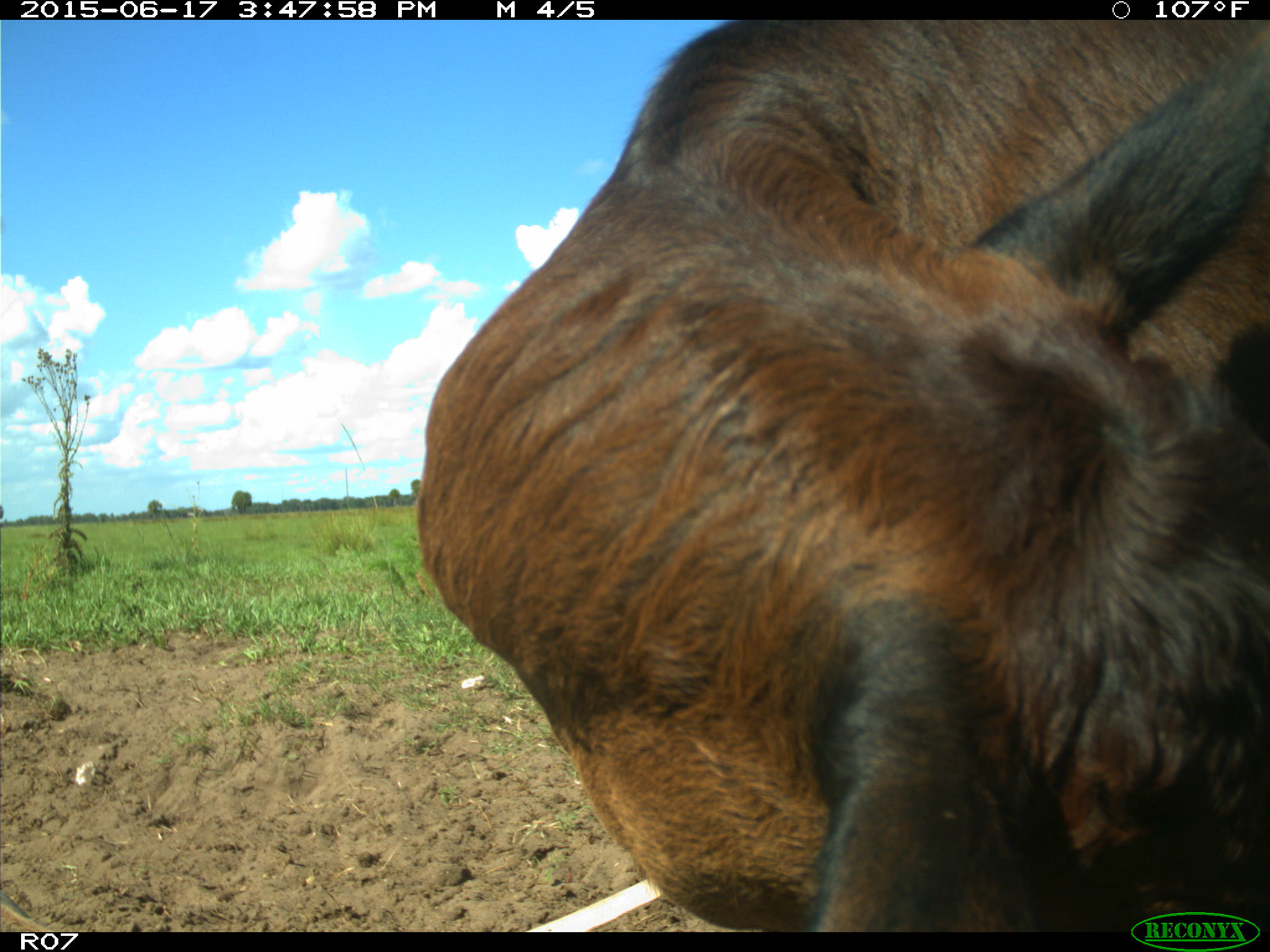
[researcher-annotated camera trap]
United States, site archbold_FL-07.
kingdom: Animalia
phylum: Chordata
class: Mammalia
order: Artiodactyla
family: Bovidae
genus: Bos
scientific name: Bos taurus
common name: domestic cow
Bos taurus (domestic cow).